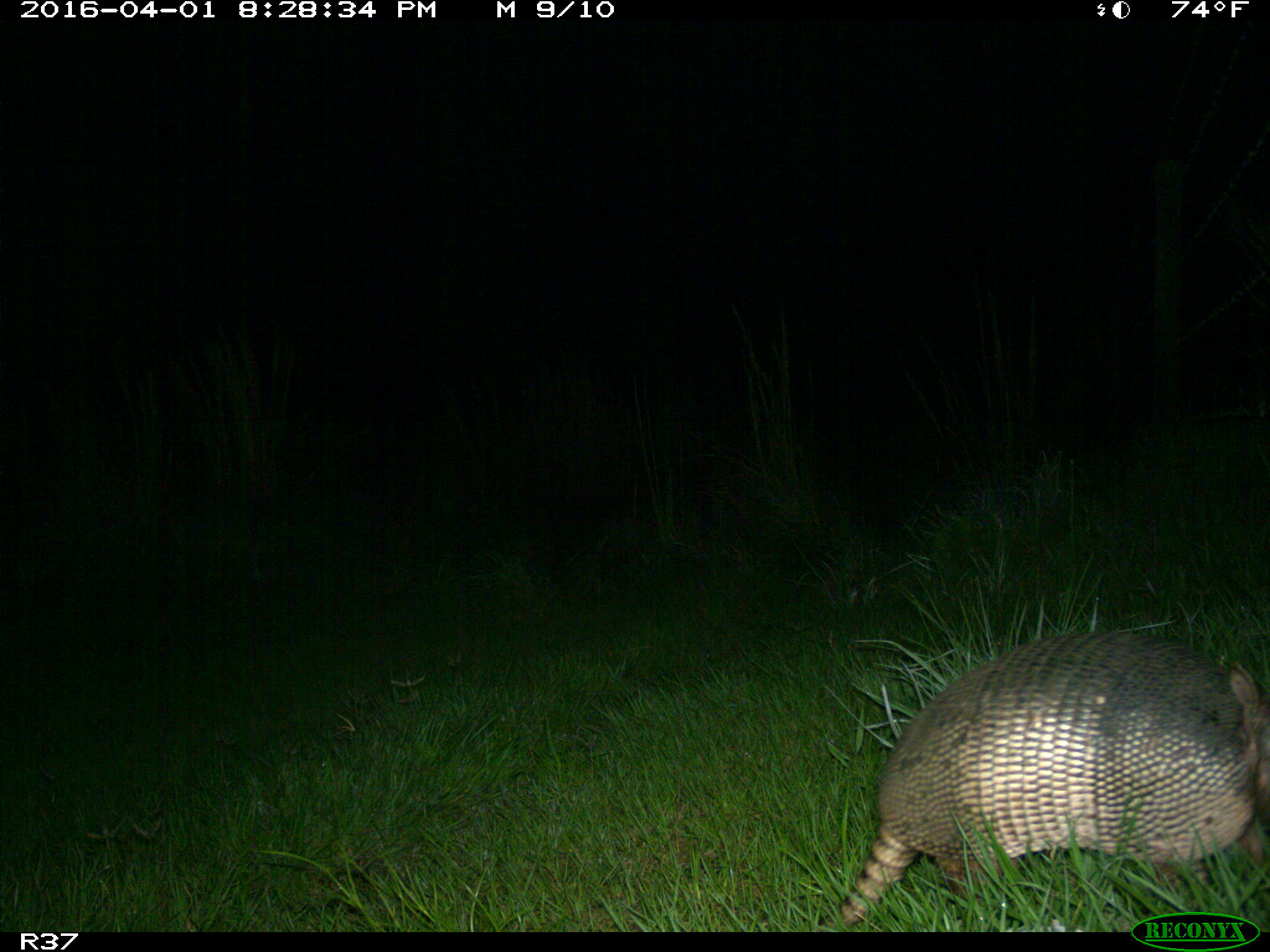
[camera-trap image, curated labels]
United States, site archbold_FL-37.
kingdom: Animalia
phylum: Chordata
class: Mammalia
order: Cingulata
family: Dasypodidae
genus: Dasypus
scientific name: Dasypus novemcinctus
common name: nine-banded armadillo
Dasypus novemcinctus (nine-banded armadillo).